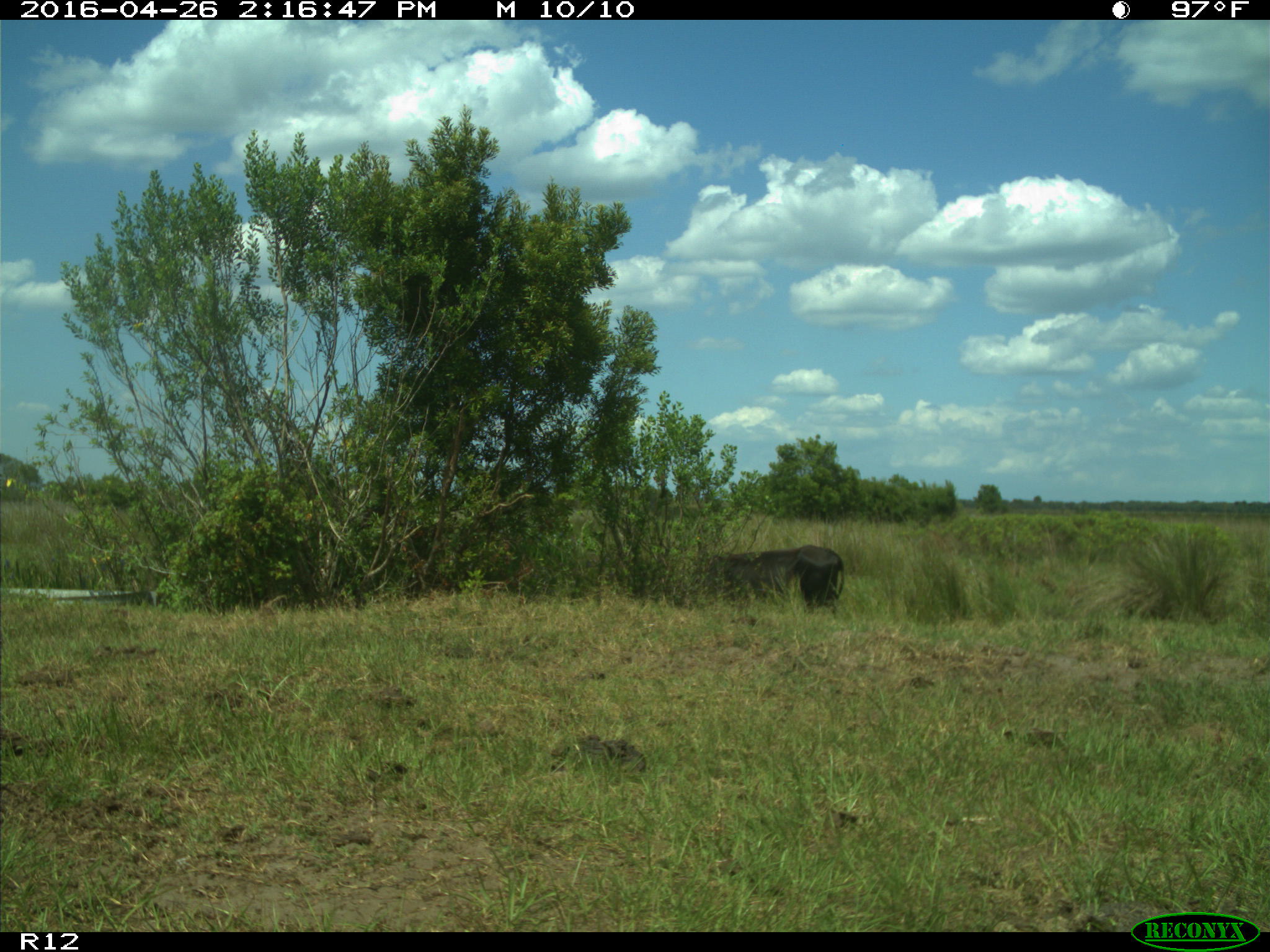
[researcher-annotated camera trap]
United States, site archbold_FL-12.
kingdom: Animalia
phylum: Chordata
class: Mammalia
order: Artiodactyla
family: Bovidae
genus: Bos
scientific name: Bos taurus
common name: domestic cow